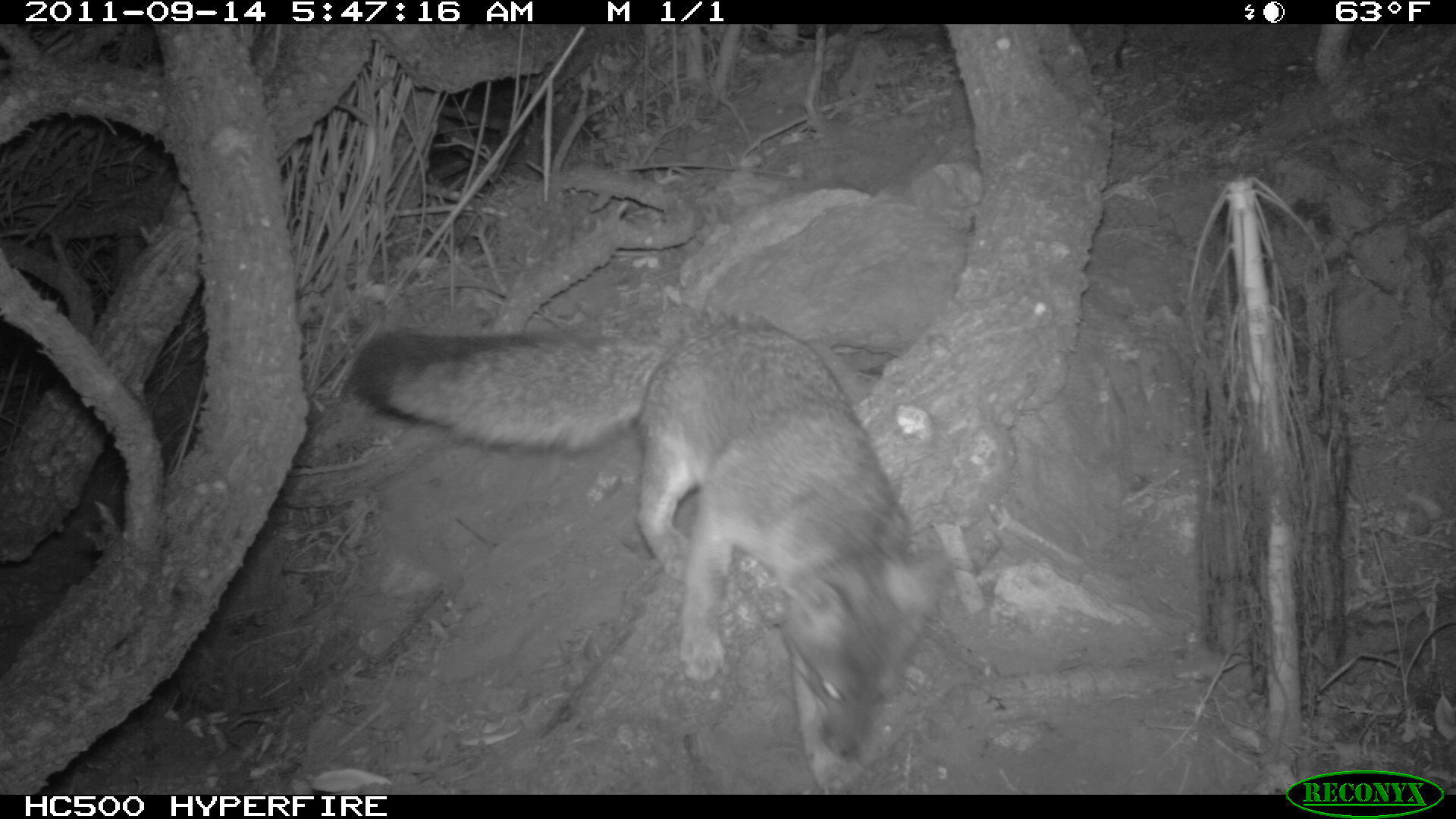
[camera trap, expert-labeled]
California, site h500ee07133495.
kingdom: Animalia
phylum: Chordata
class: Mammalia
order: Carnivora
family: Canidae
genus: Urocyon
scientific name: Urocyon littoralis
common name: island fox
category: fox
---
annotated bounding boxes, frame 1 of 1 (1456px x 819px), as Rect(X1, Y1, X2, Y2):
fox: Rect(342, 309, 956, 755)